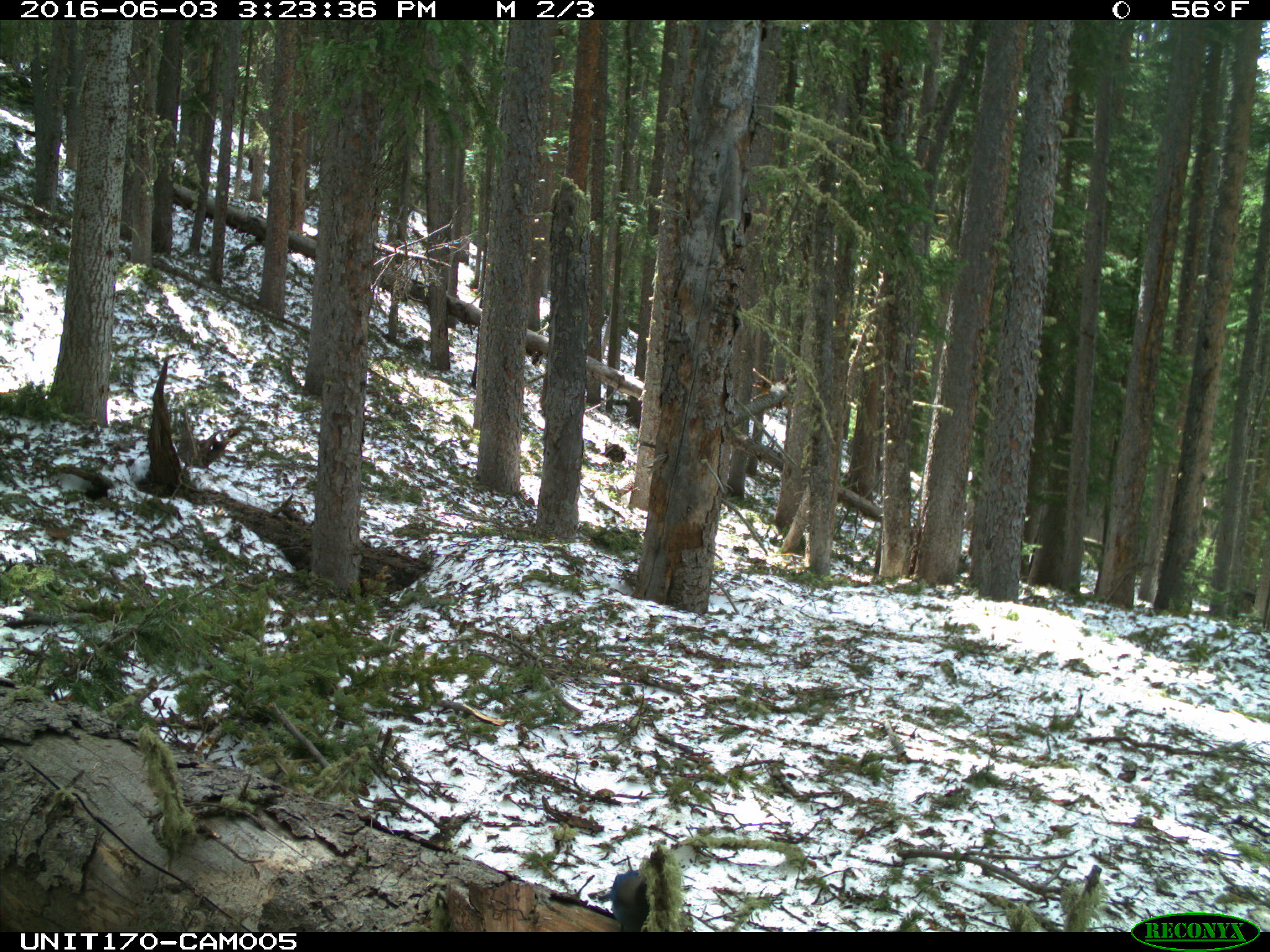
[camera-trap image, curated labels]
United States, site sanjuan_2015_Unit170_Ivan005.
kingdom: Animalia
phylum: Chordata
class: Aves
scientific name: Aves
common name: birds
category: unidentified bird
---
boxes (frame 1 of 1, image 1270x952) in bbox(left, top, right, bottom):
animal: bbox(610, 870, 648, 933)